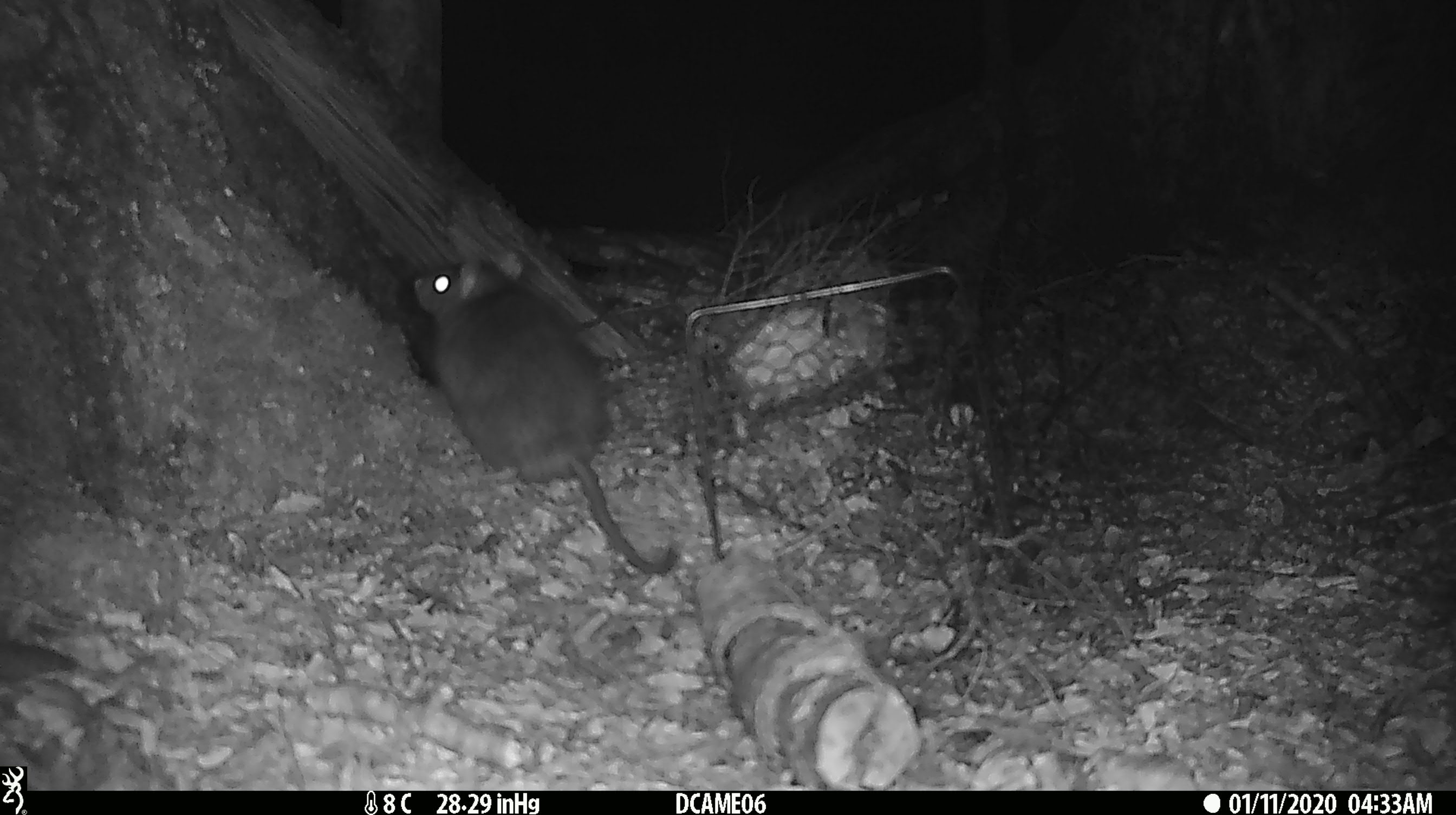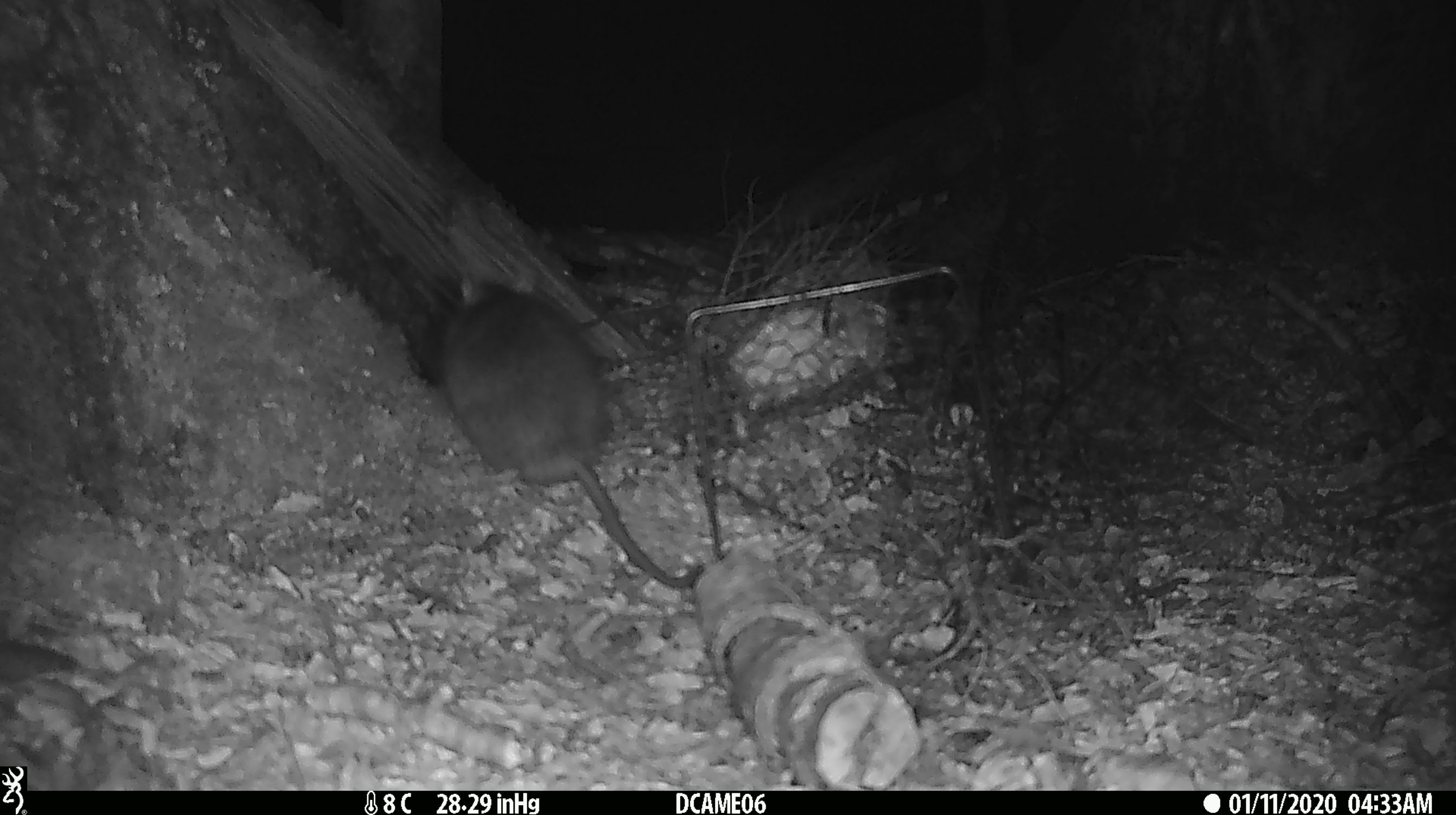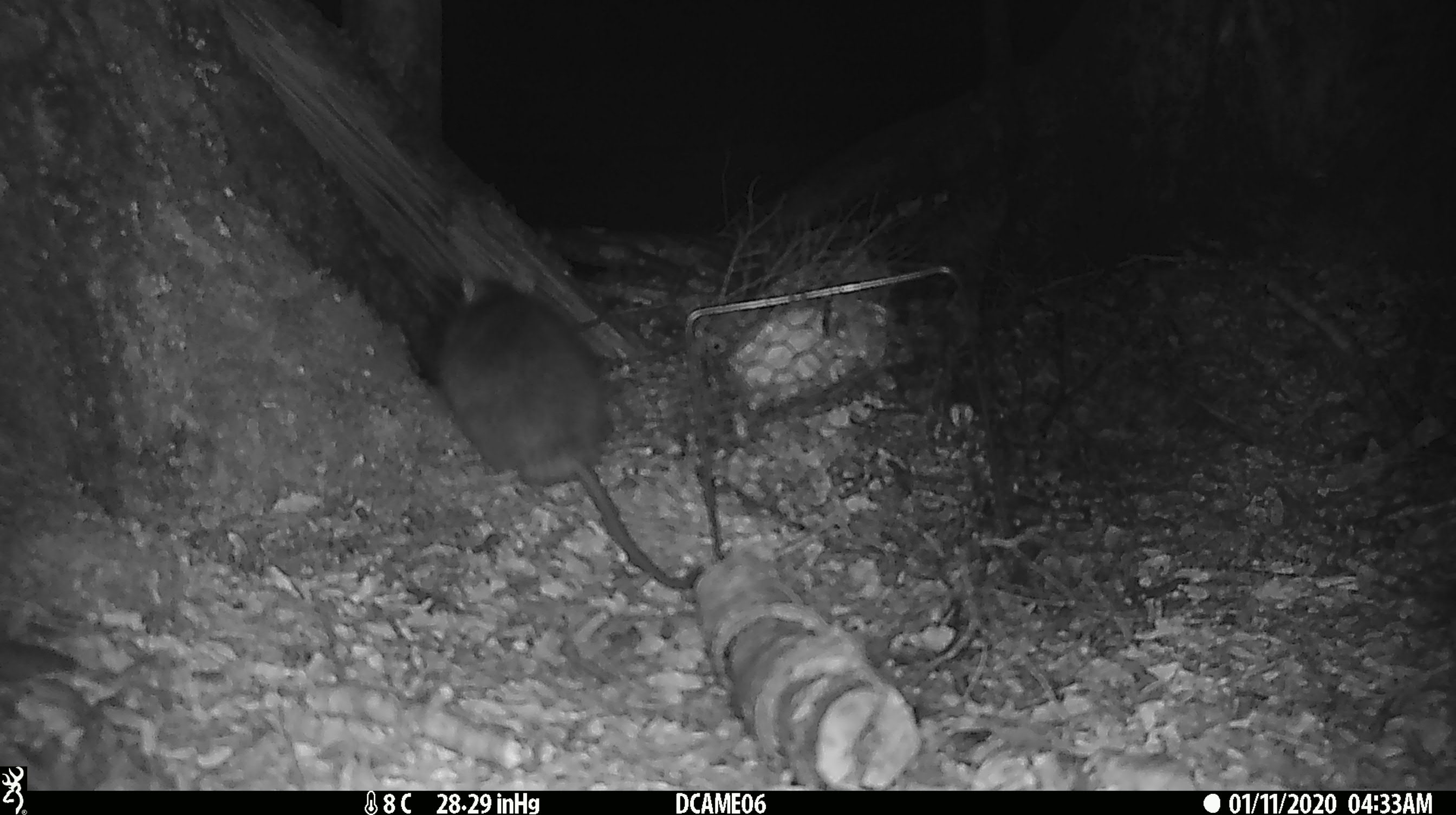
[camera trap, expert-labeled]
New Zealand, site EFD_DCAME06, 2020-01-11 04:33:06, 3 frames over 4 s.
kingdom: Animalia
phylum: Chordata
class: Mammalia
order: Rodentia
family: Muridae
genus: Rattus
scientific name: Rattus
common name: rat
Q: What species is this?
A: Rat (Rattus).